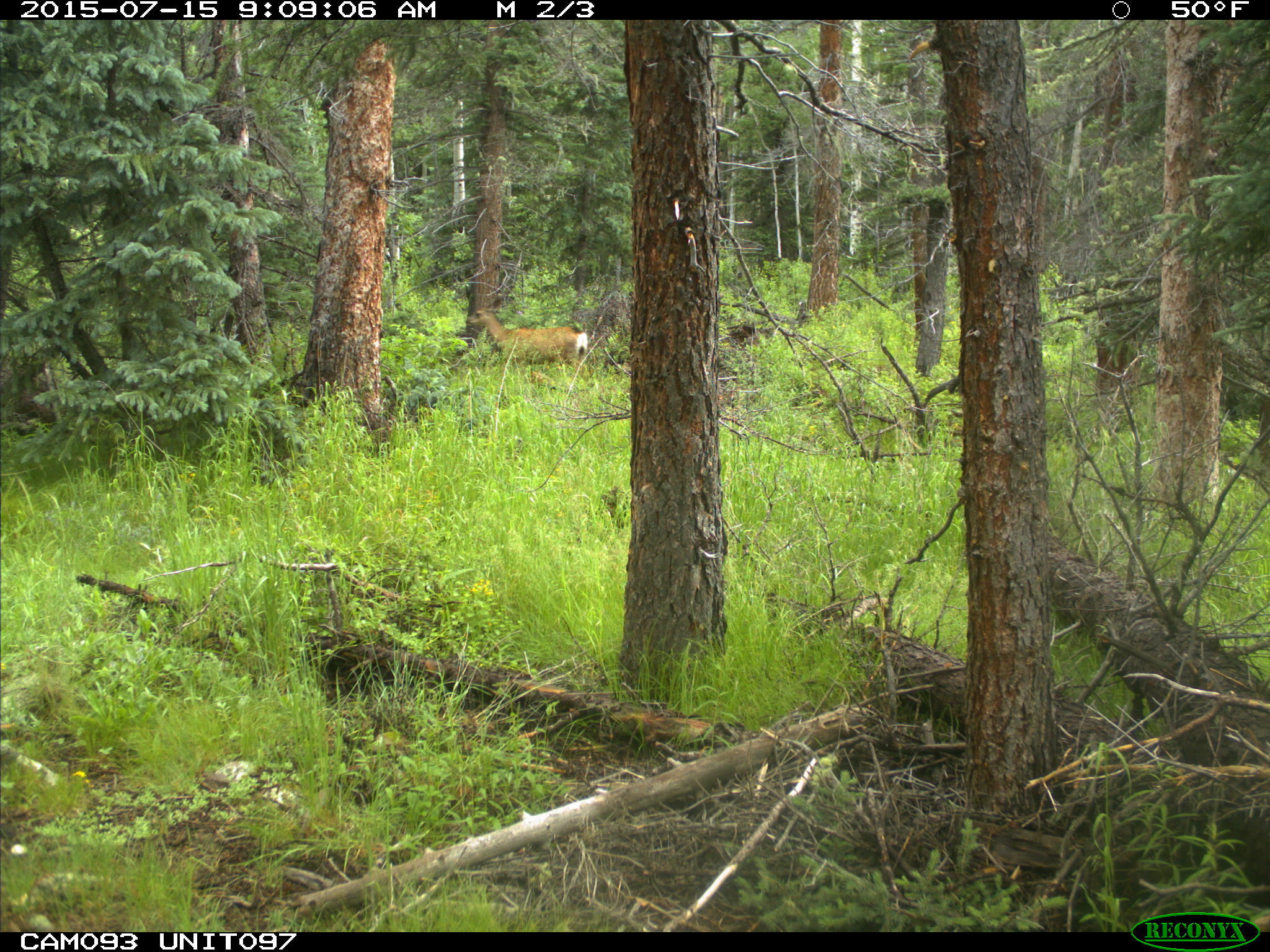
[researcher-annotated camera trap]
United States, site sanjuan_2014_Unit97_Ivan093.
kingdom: Animalia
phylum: Chordata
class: Mammalia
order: Artiodactyla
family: Cervidae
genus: Odocoileus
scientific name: Odocoileus hemionus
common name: mule deer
Odocoileus hemionus (mule deer).